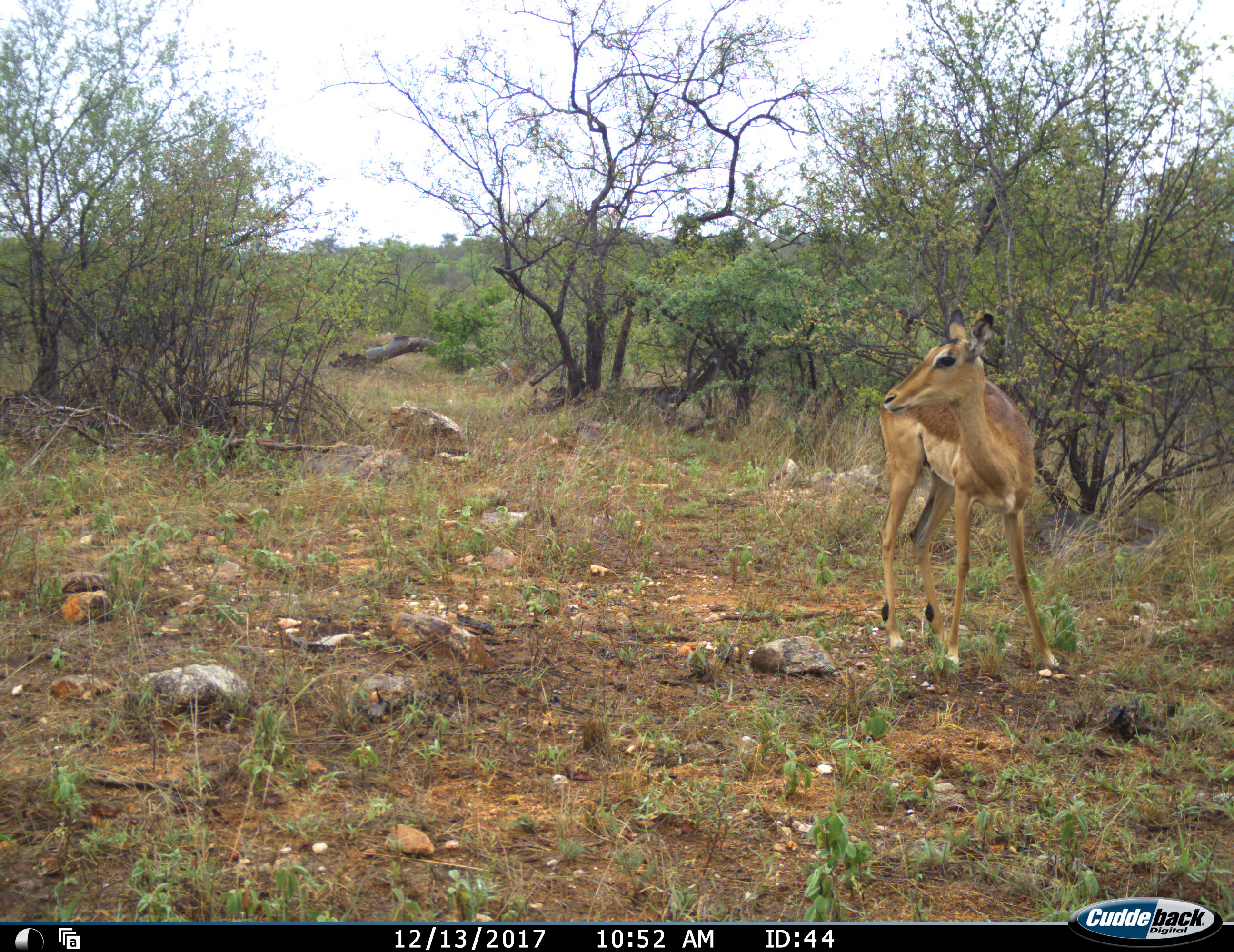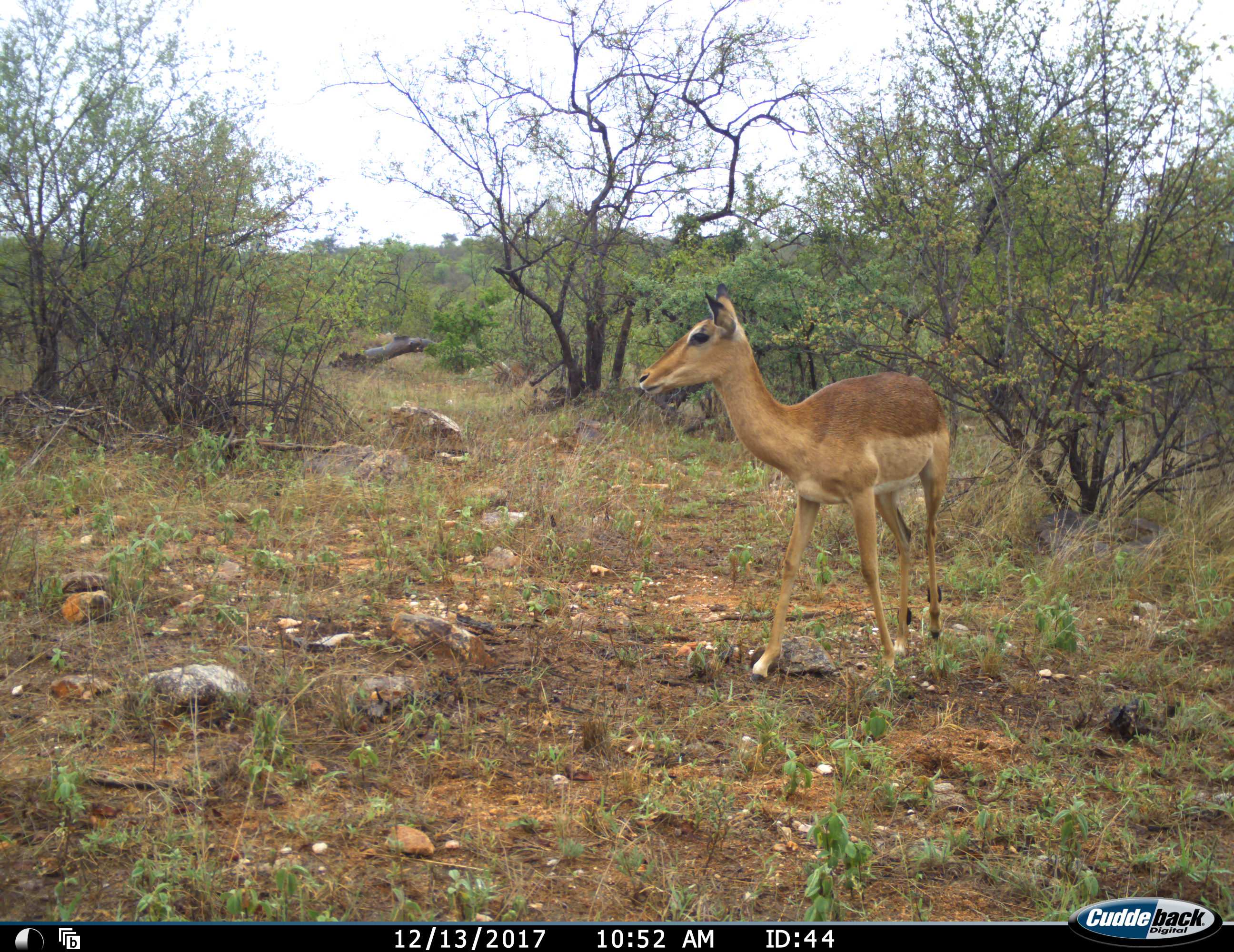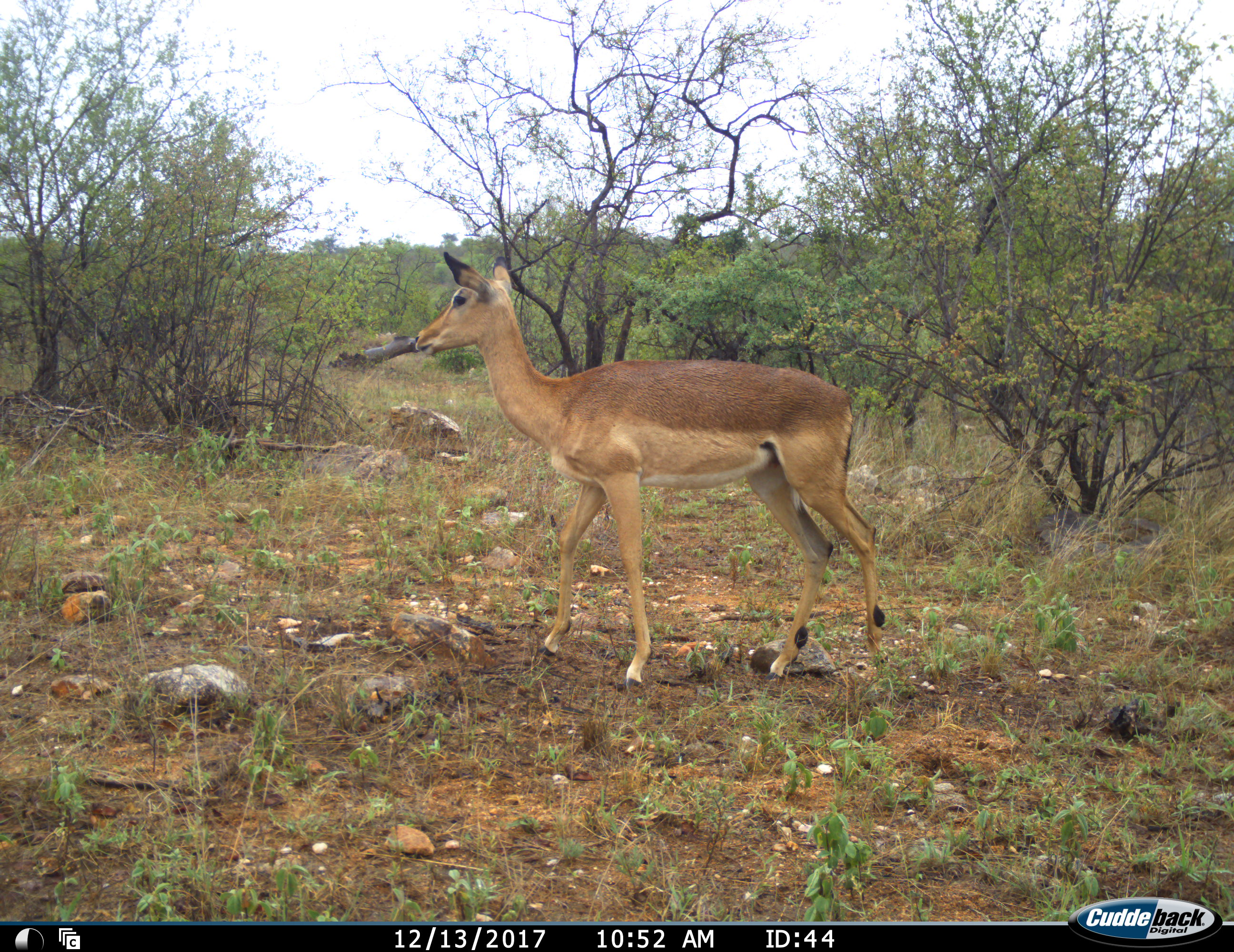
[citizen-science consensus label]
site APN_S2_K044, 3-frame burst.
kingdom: Animalia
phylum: Chordata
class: Mammalia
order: Artiodactyla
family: Bovidae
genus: Aepyceros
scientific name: Aepyceros melampus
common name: impala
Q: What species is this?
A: Impala (Aepyceros melampus).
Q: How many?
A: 1.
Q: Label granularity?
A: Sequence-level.